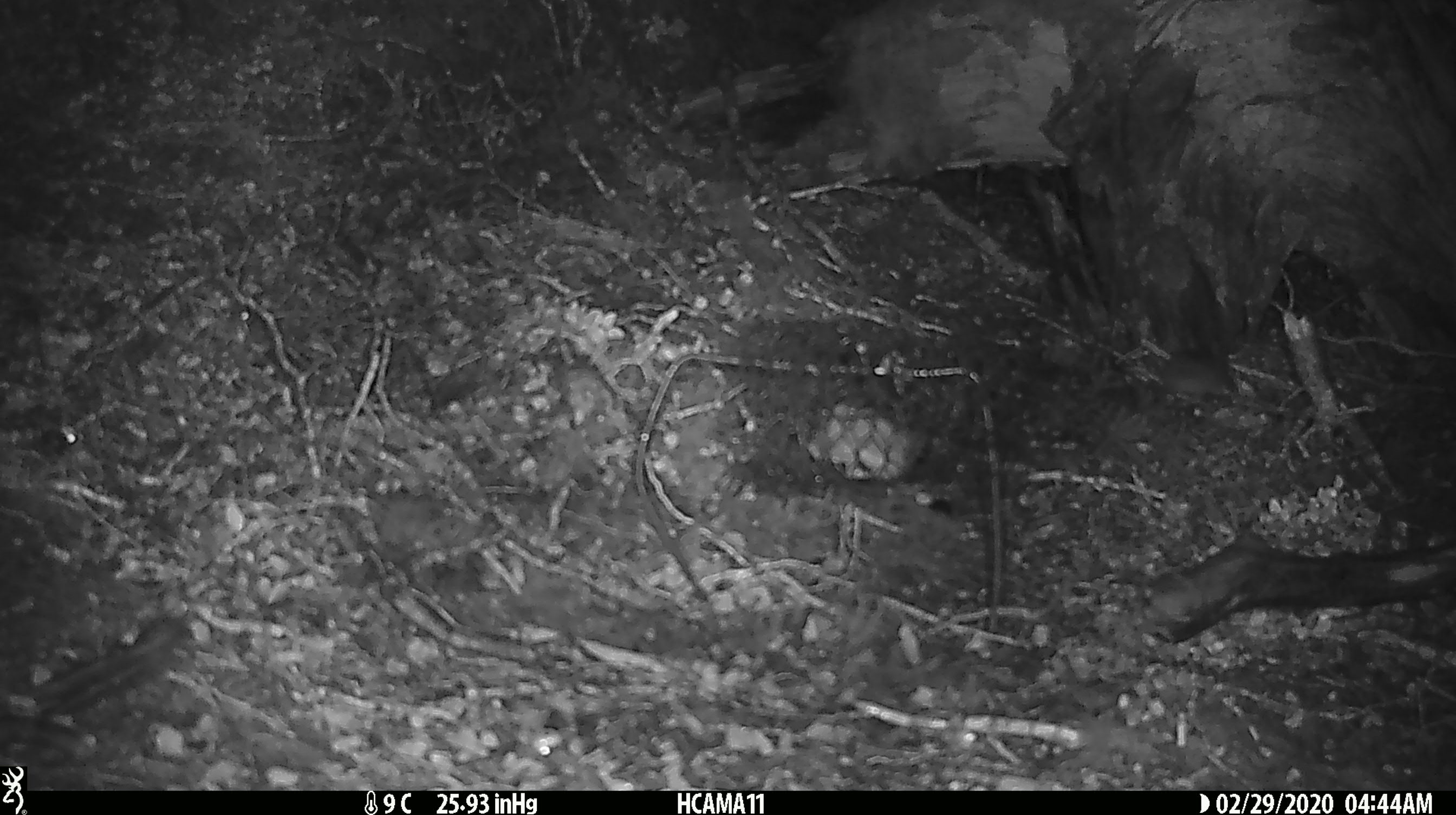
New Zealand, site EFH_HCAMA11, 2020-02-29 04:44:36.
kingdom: Animalia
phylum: Chordata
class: Mammalia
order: Rodentia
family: Muridae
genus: Mus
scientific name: Mus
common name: mouse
Mouse (Mus).